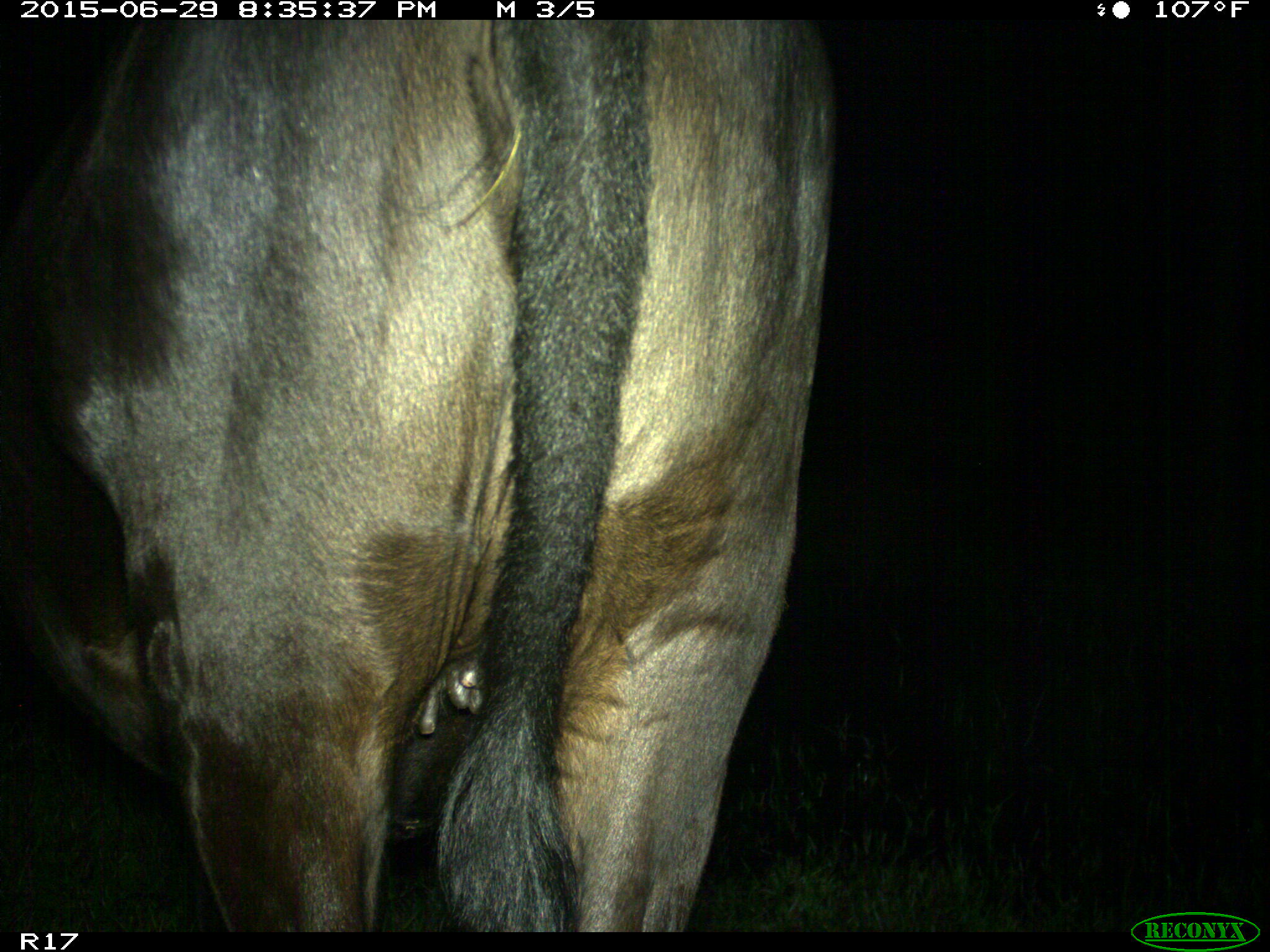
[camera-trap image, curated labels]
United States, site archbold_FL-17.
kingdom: Animalia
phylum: Chordata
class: Mammalia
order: Artiodactyla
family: Bovidae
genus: Bos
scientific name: Bos taurus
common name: domestic cow